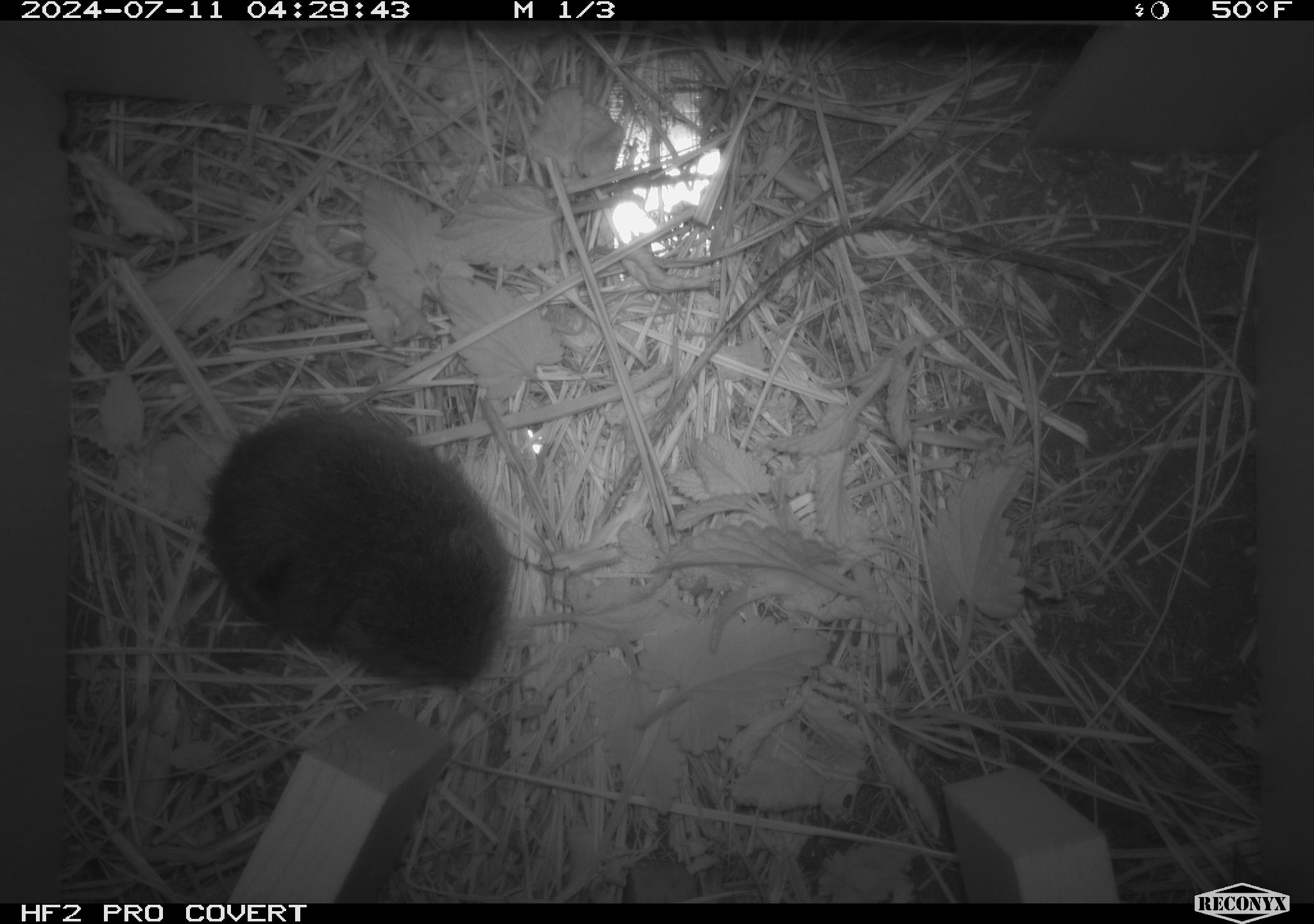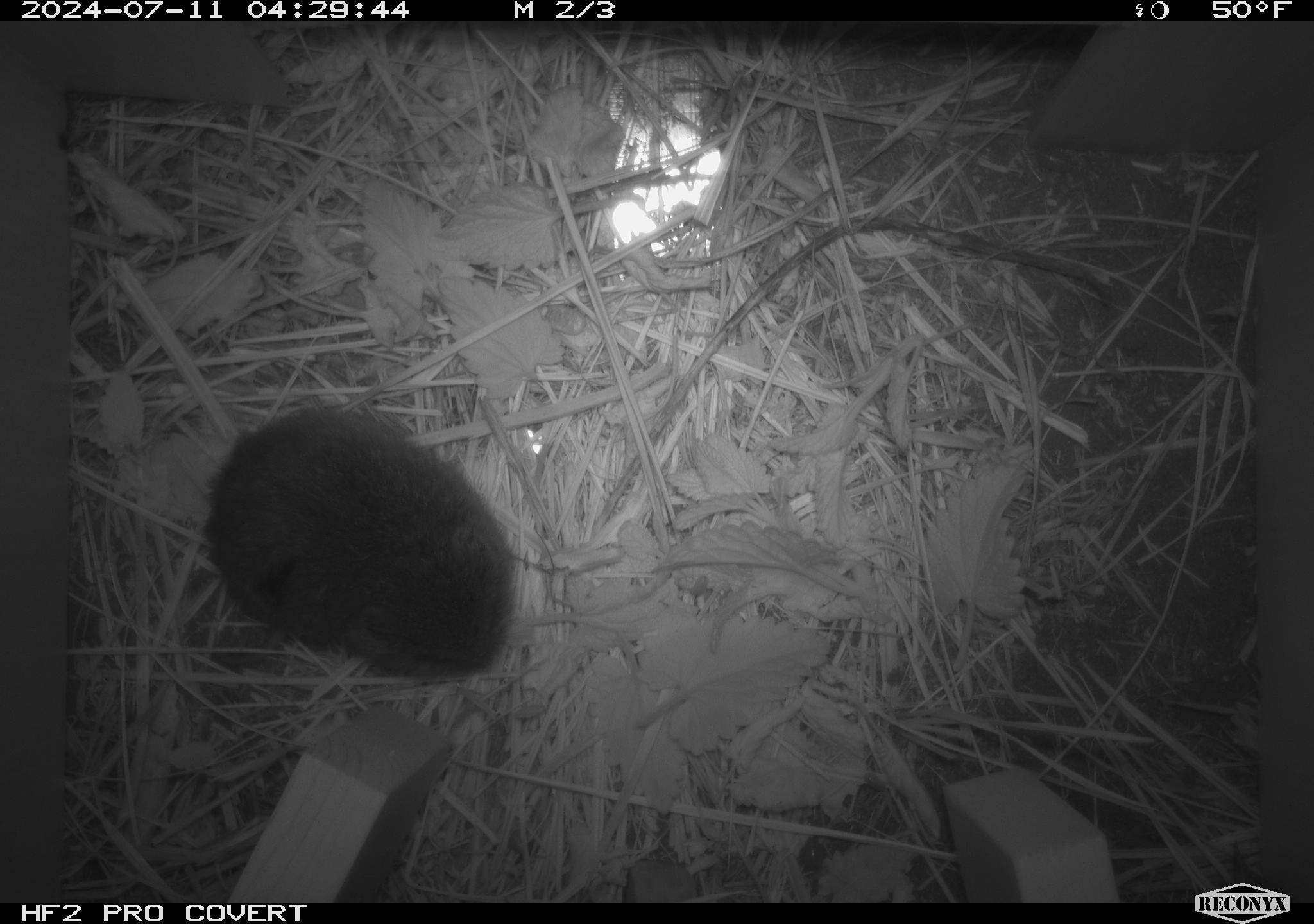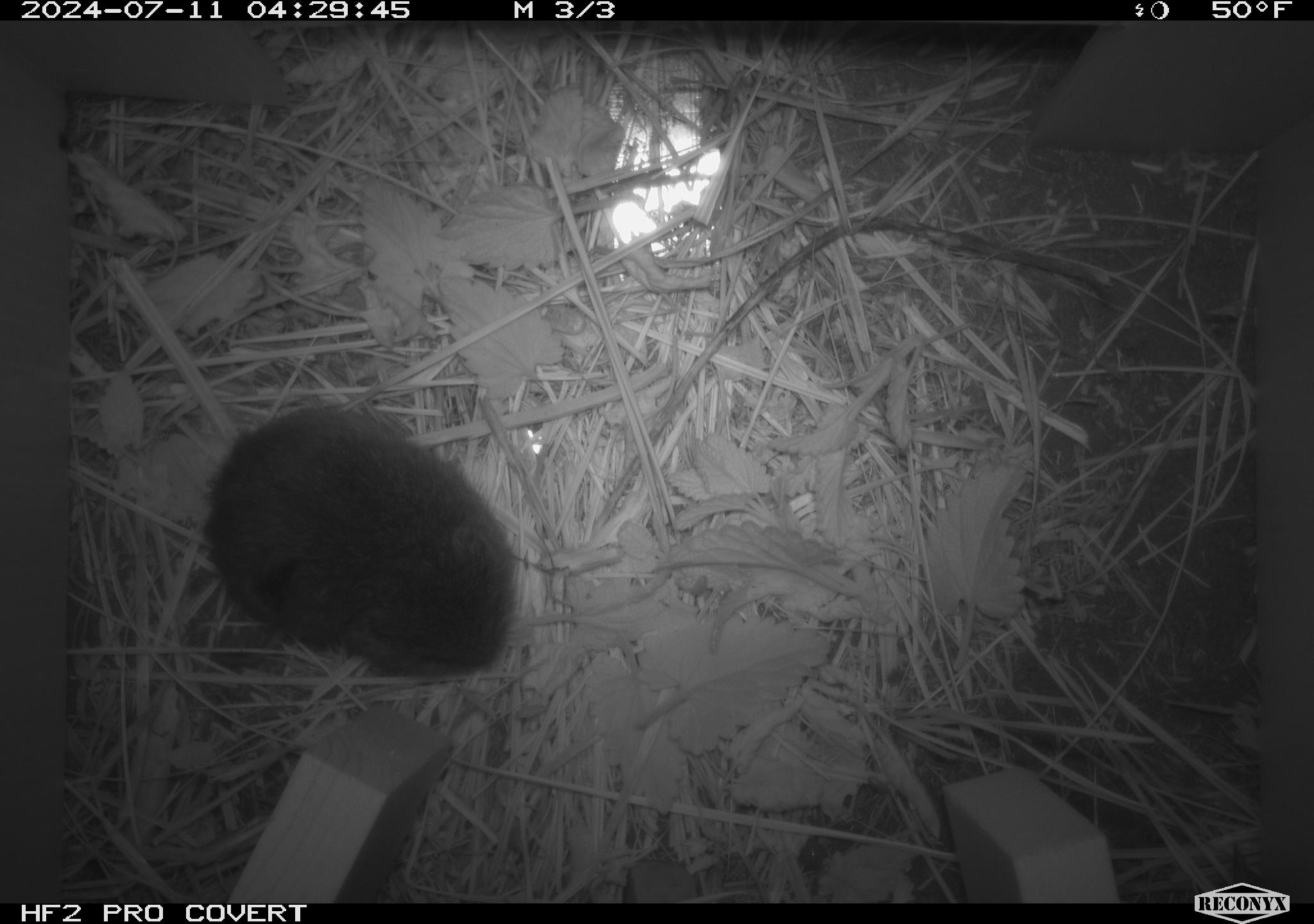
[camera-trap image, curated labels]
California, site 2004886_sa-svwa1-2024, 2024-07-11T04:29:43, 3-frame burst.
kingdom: Animalia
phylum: Chordata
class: Mammalia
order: Rodentia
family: Cricetidae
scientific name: Arvicolinae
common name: voles, lemmings, and muskrats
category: arvicolinae subfamily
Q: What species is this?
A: Arvicolinae subfamily (voles, lemmings, and muskrats) (Arvicolinae).